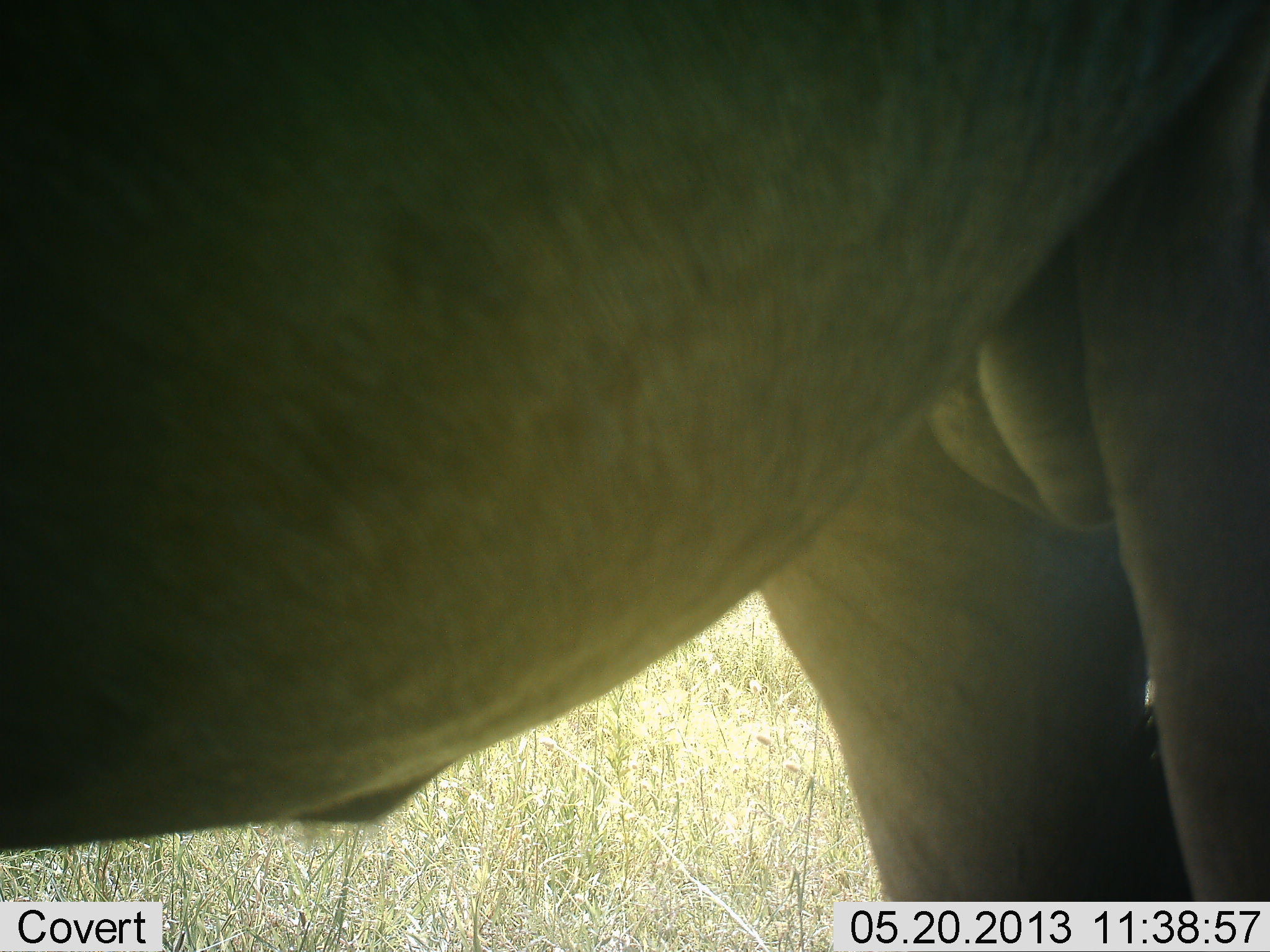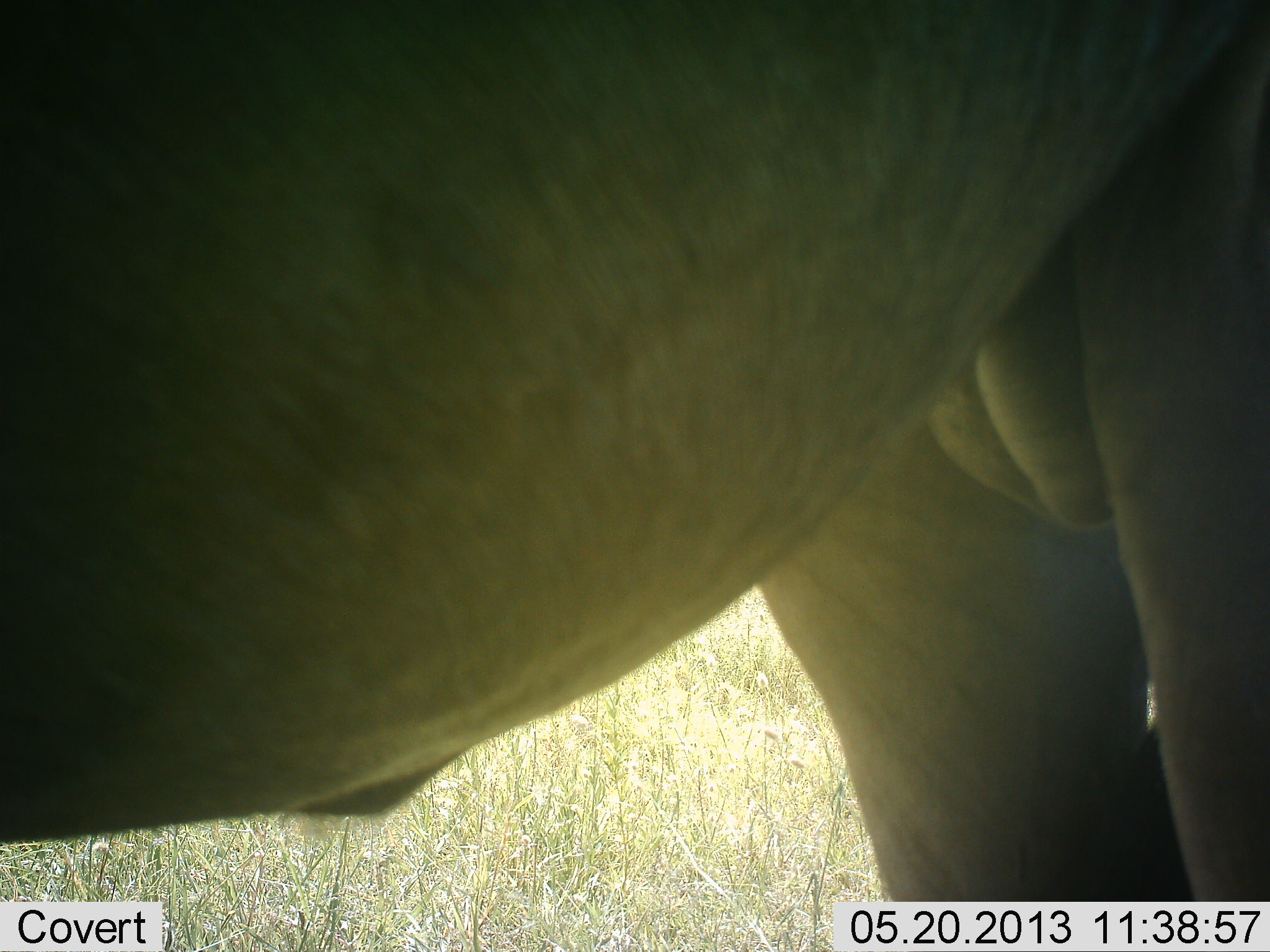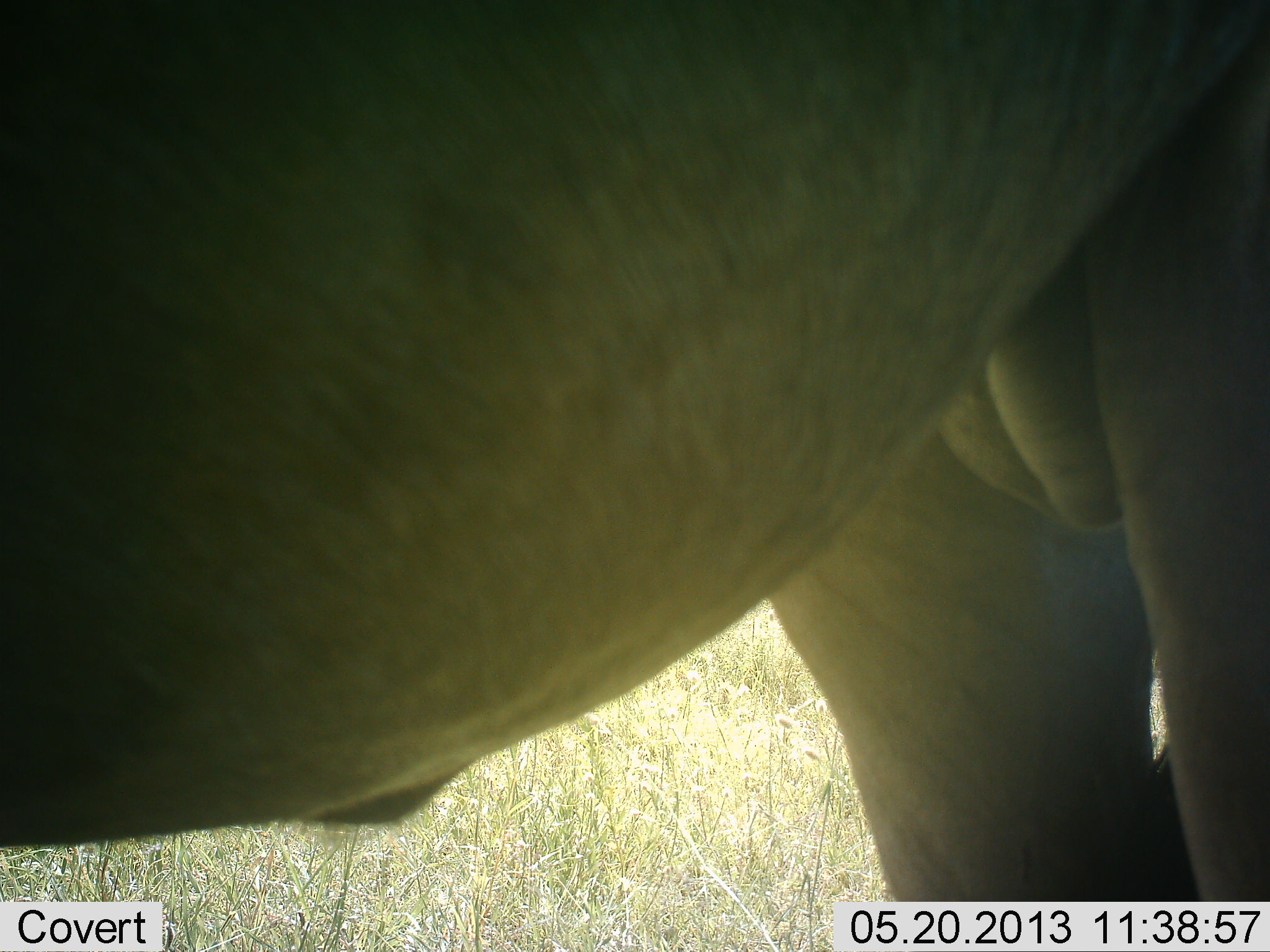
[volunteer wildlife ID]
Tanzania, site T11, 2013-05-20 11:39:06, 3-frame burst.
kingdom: Animalia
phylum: Chordata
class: Mammalia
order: Artiodactyla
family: Bovidae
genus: Connochaetes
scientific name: Connochaetes taurinus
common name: blue wildebeest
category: wildebeest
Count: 1.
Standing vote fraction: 100%.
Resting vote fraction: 0%.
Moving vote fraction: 0%.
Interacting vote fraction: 0%.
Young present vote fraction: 0%.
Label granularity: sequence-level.